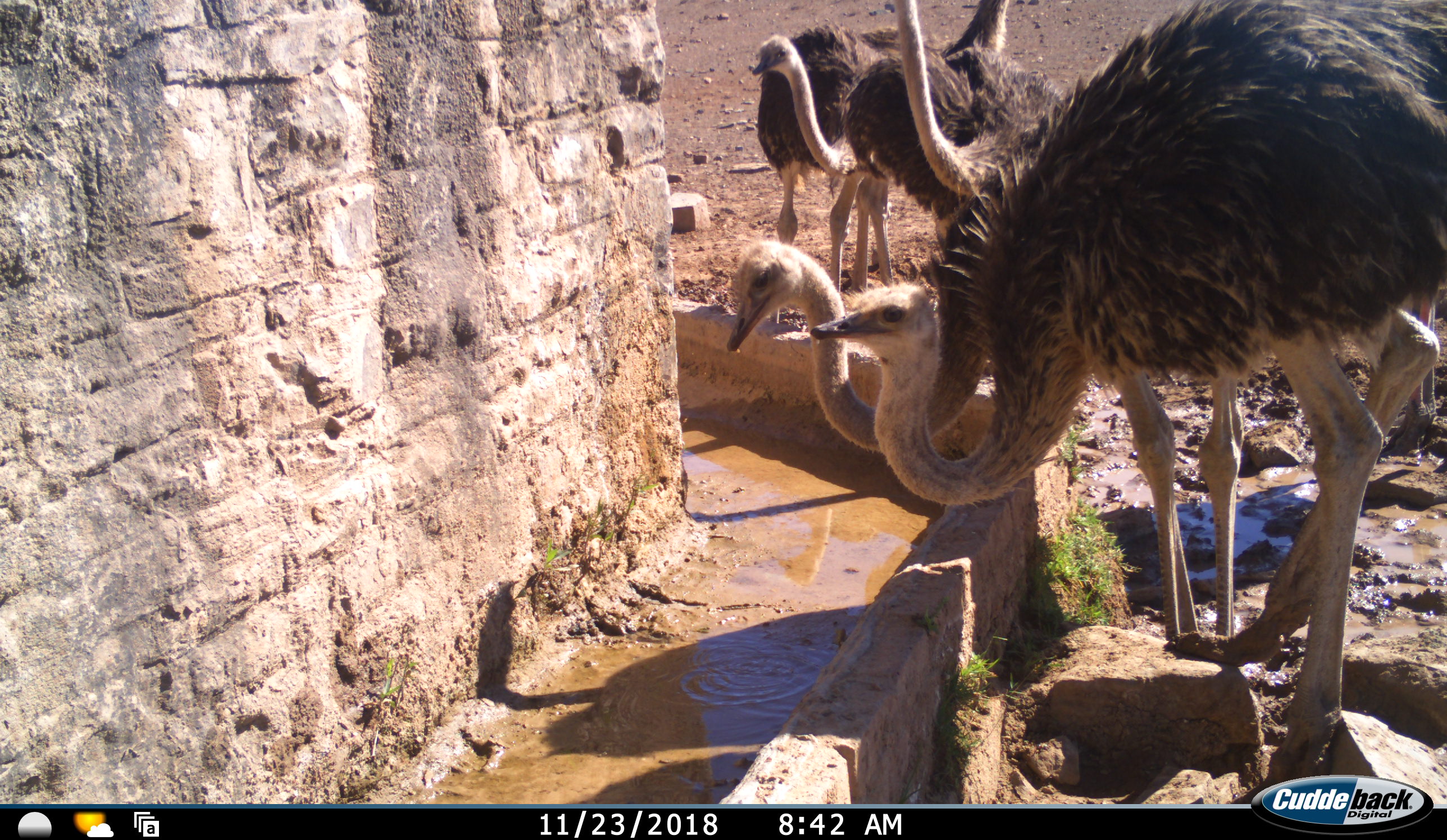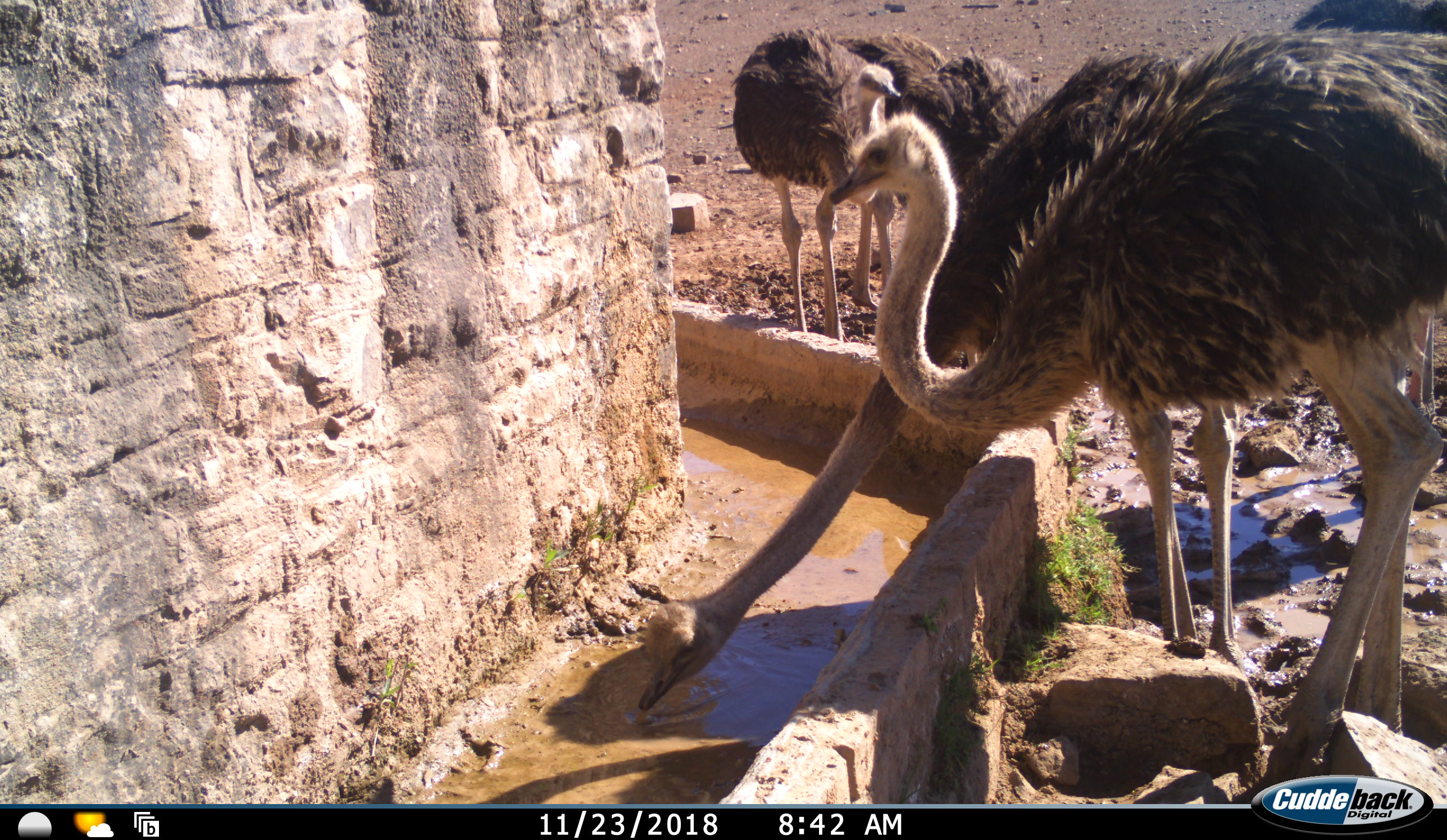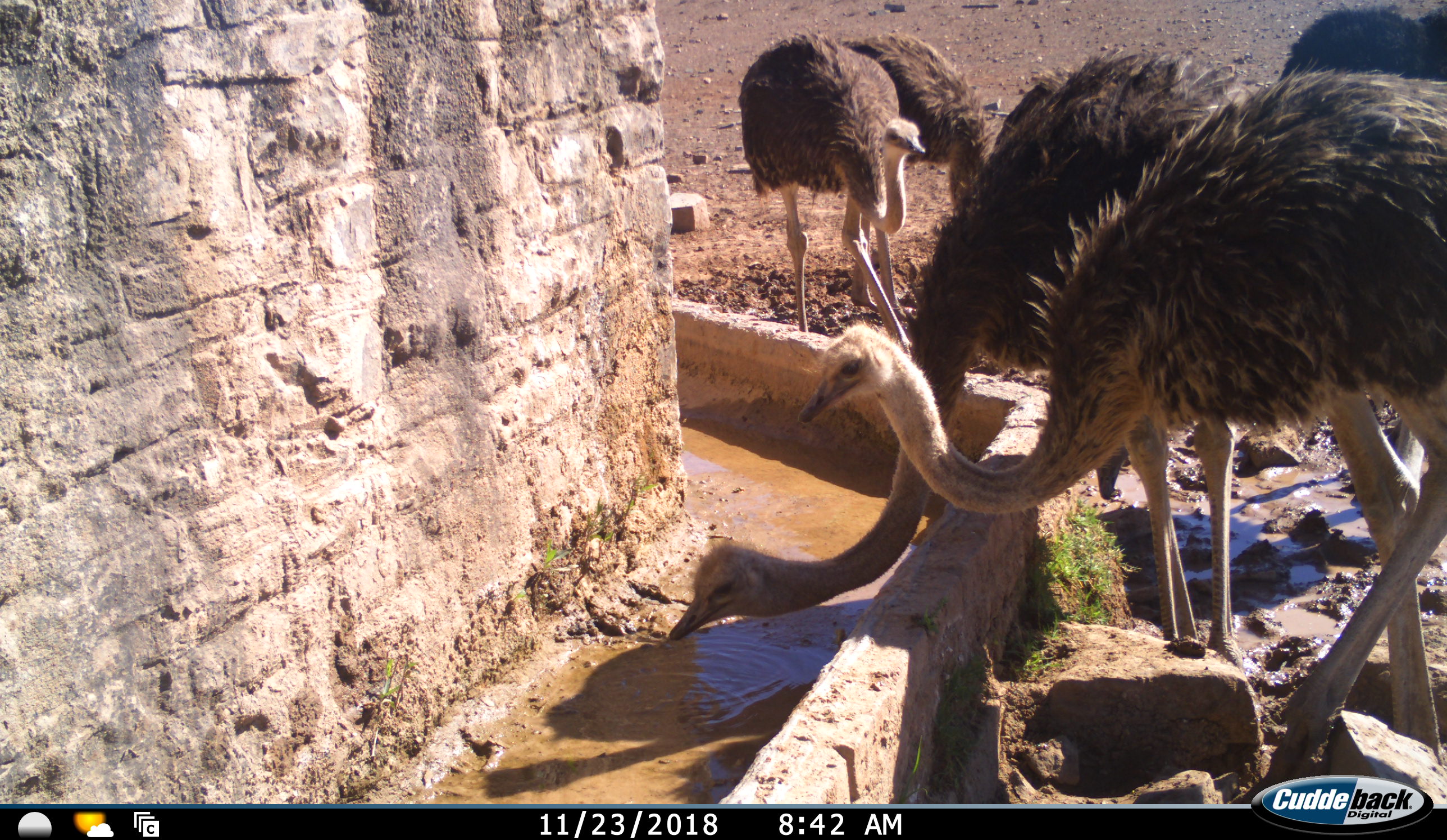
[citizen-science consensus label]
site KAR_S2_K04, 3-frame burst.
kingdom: Animalia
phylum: Chordata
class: Aves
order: Struthioniformes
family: Struthionidae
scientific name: Struthionidae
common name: ostrich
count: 6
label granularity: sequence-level